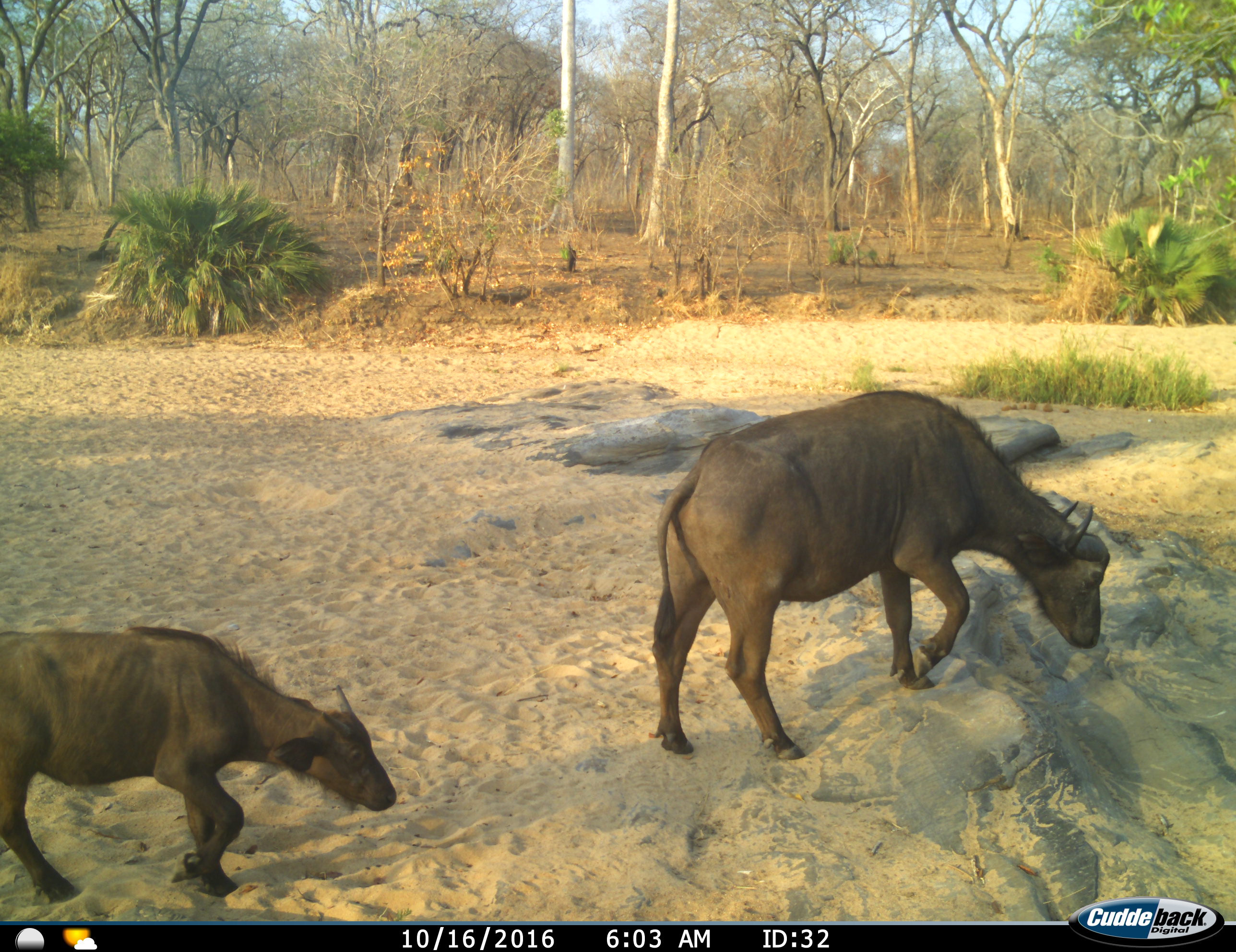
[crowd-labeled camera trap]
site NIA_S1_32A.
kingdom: Animalia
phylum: Chordata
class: Mammalia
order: Artiodactyla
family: Bovidae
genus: Syncerus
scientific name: Syncerus caffer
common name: african buffalo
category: buffalo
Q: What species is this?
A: Buffalo (african buffalo) (Syncerus caffer).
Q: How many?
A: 2.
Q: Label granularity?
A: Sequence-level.